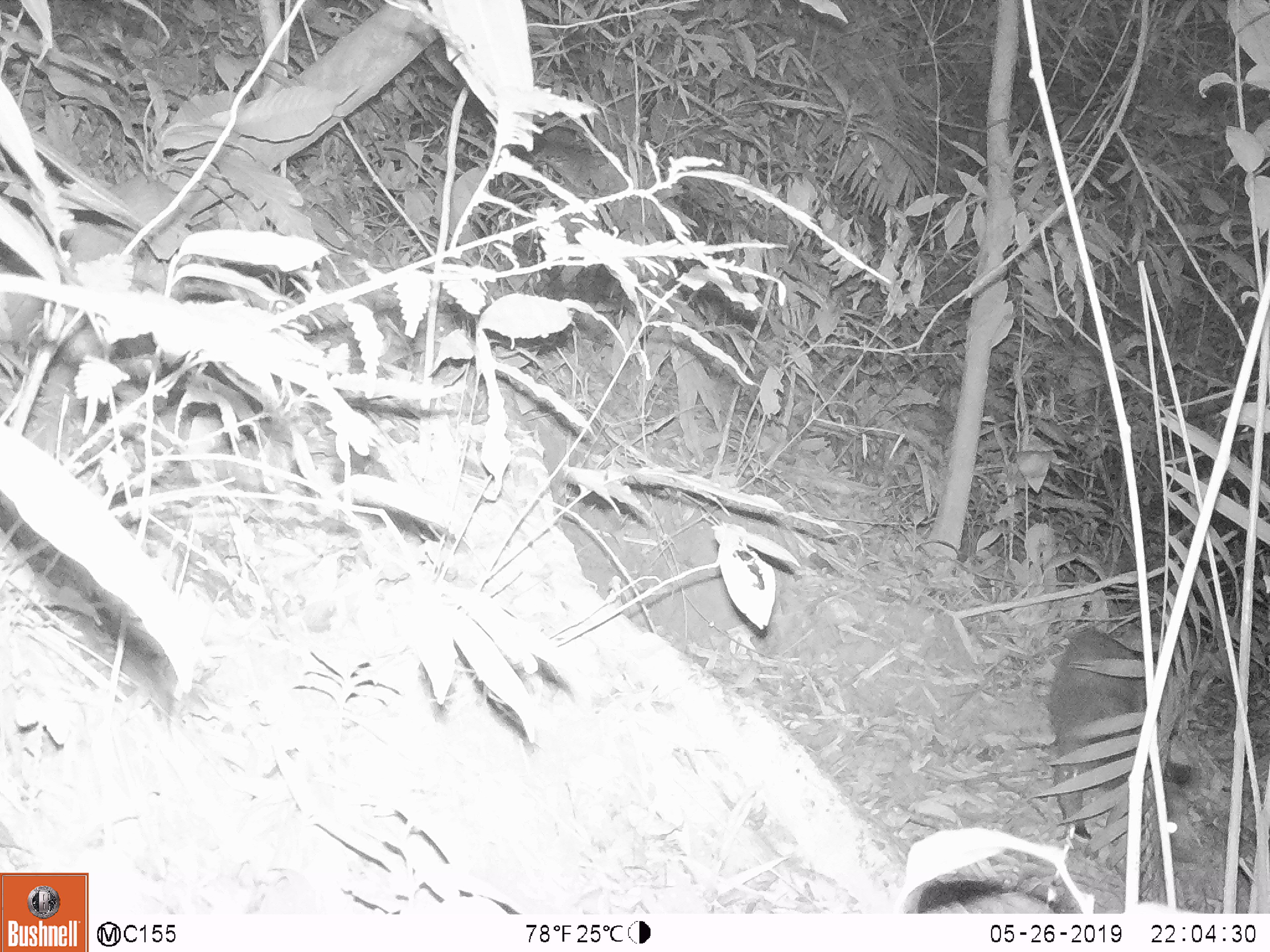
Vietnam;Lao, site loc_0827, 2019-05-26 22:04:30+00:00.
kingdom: Animalia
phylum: Chordata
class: Mammalia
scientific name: Mammalia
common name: mammal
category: unidentified mammal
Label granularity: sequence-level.